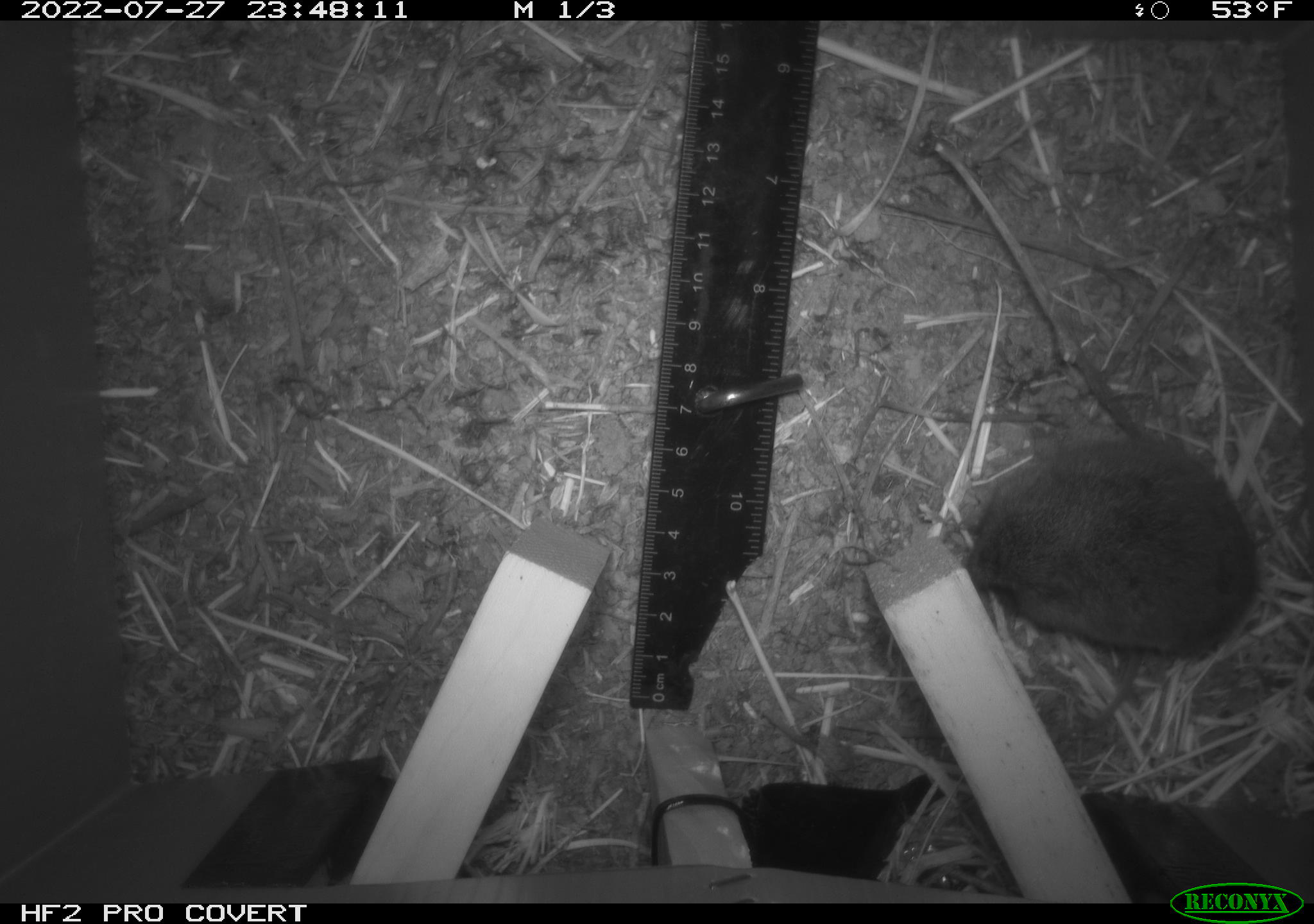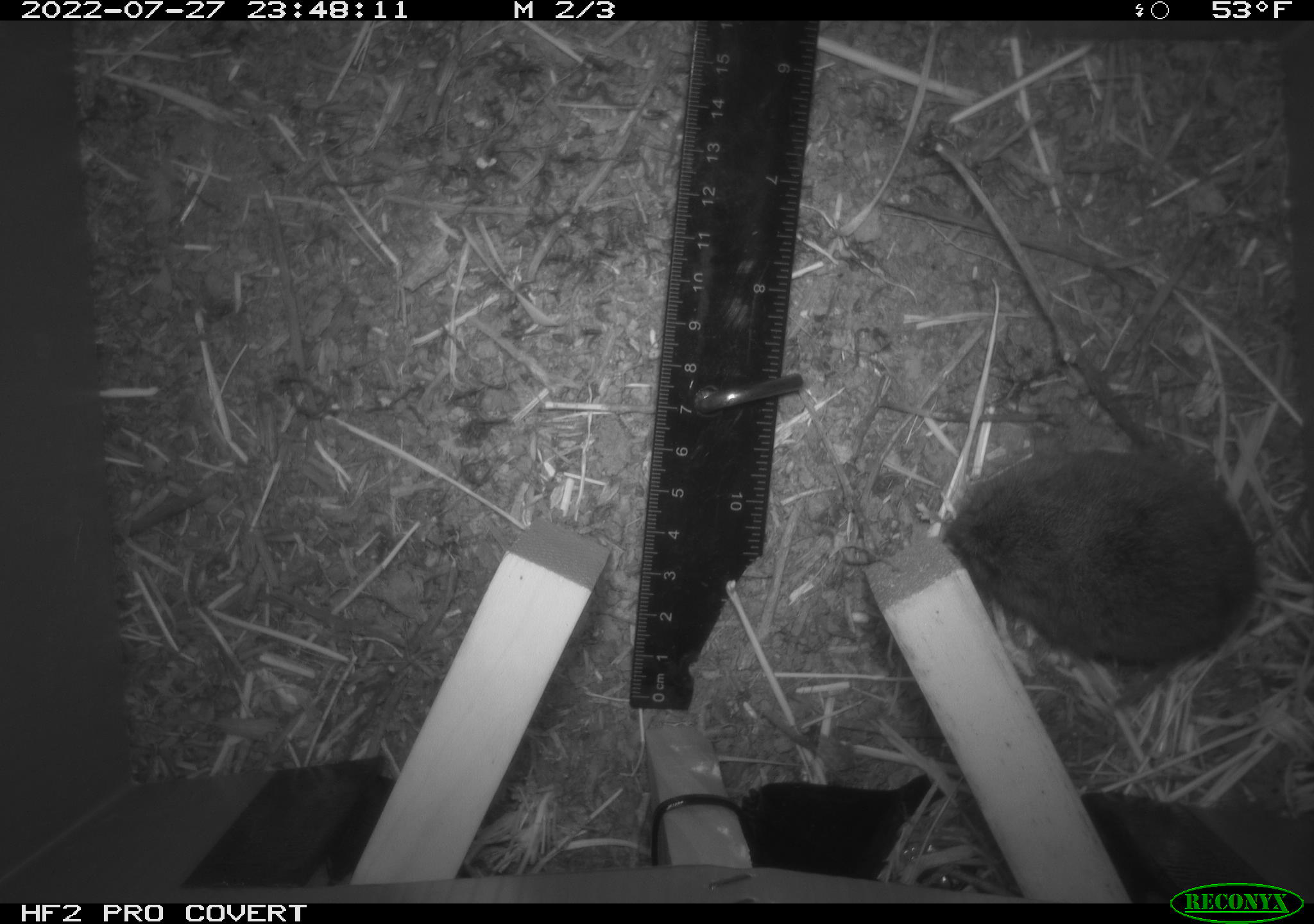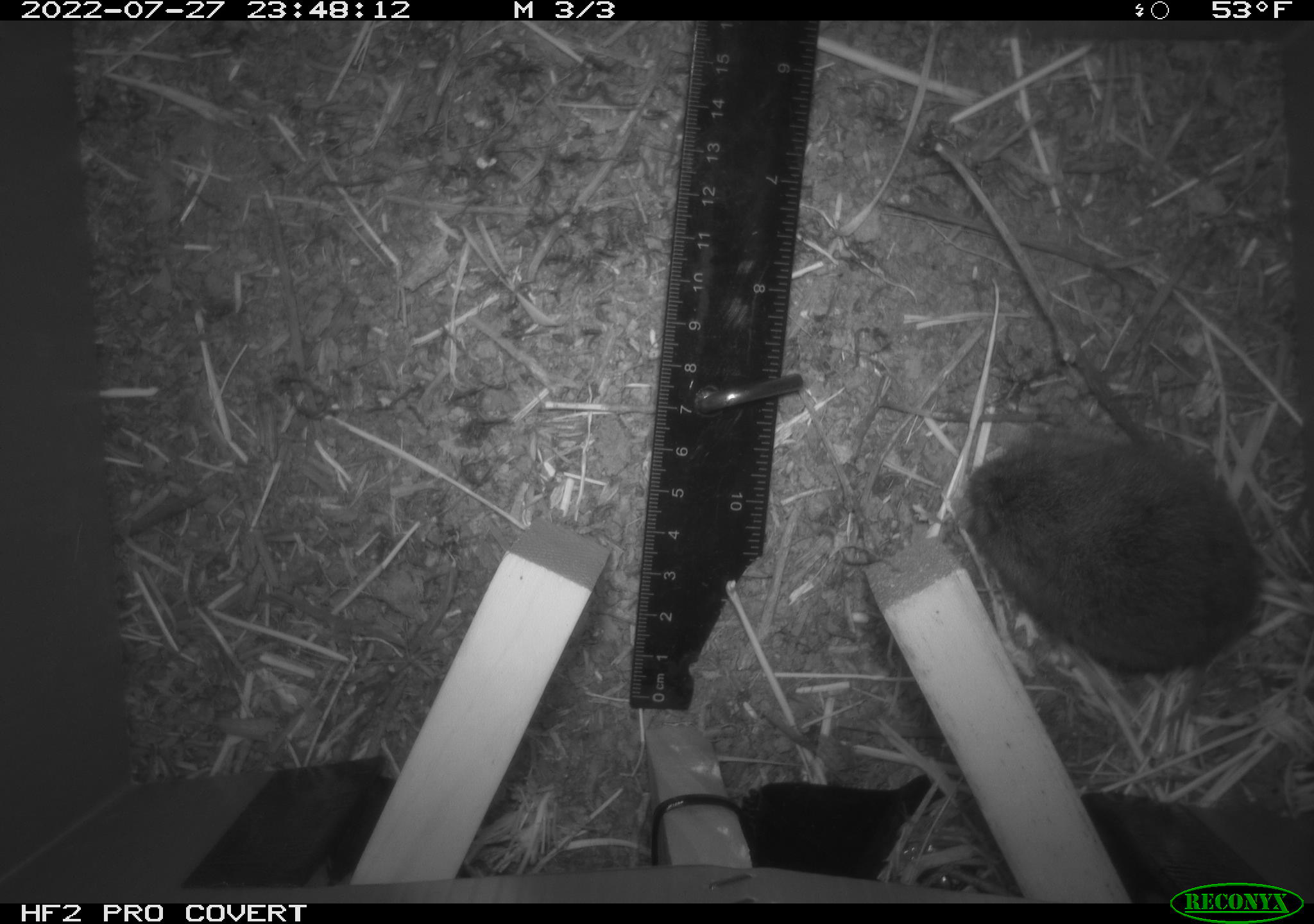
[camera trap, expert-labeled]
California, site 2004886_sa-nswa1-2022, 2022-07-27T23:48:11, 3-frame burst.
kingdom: Animalia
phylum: Chordata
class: Mammalia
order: Rodentia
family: Cricetidae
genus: Microtus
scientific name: Microtus californicus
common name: california vole